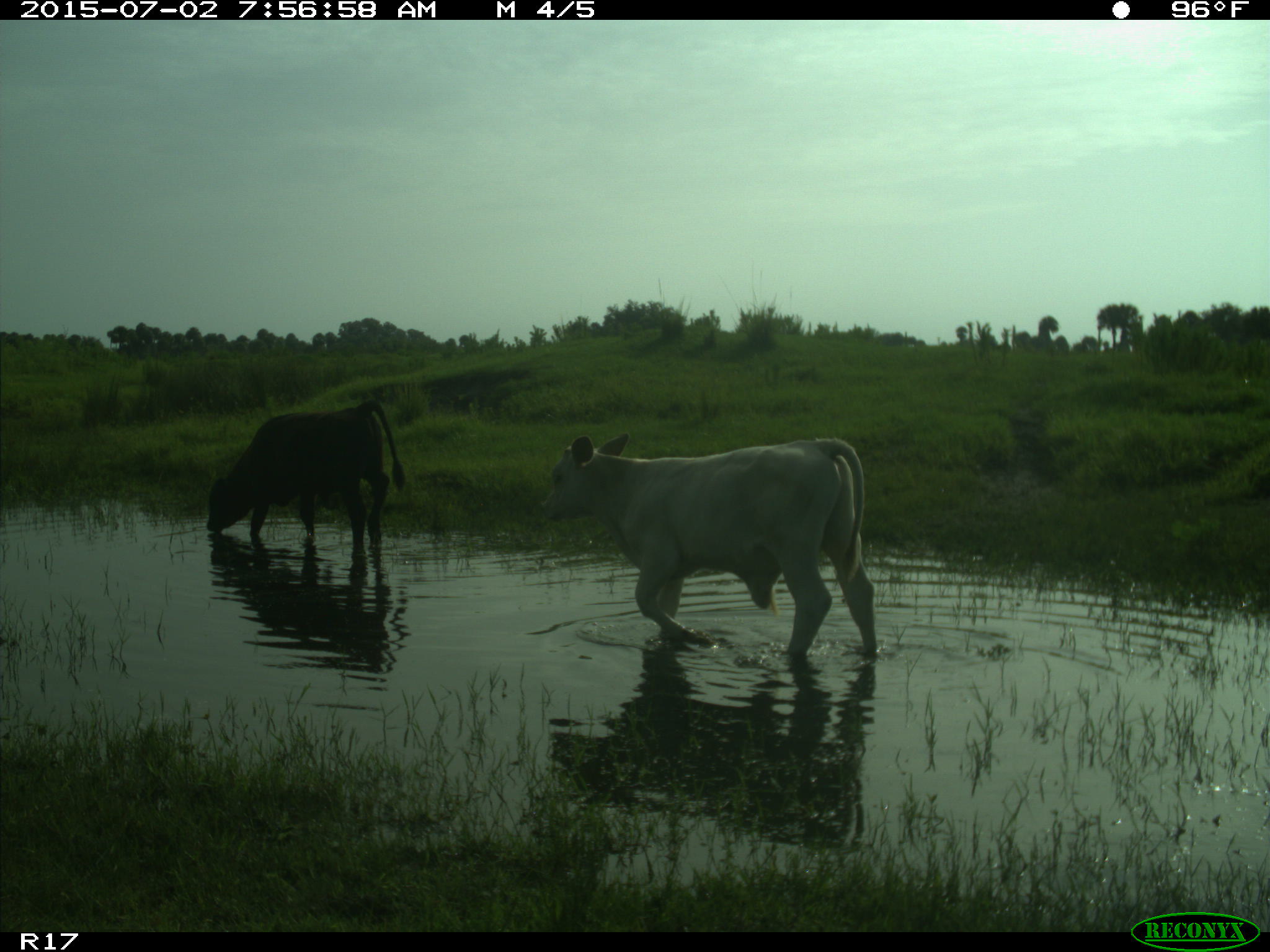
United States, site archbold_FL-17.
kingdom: Animalia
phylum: Chordata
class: Mammalia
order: Artiodactyla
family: Bovidae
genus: Bos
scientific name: Bos taurus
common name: domestic cow